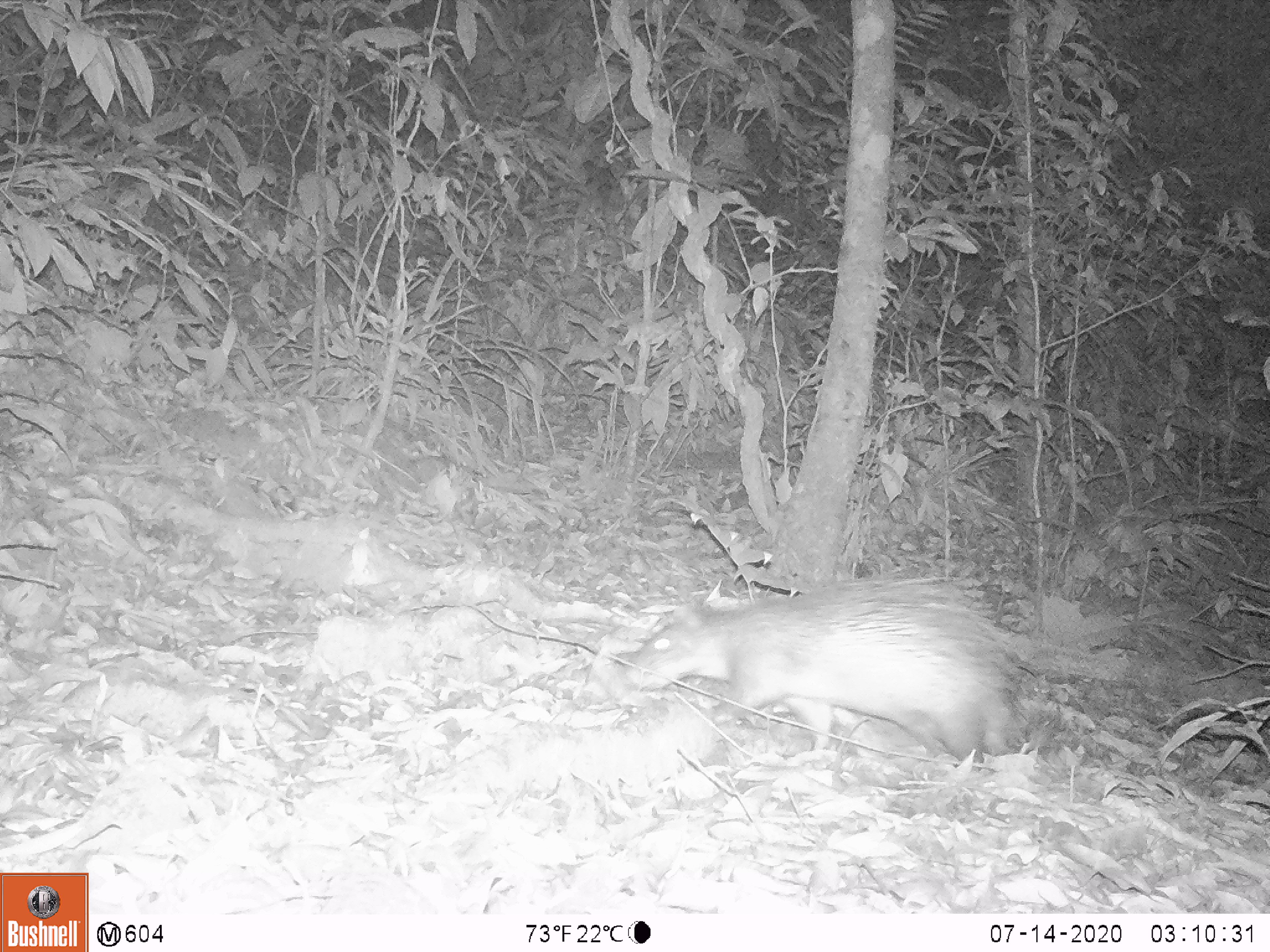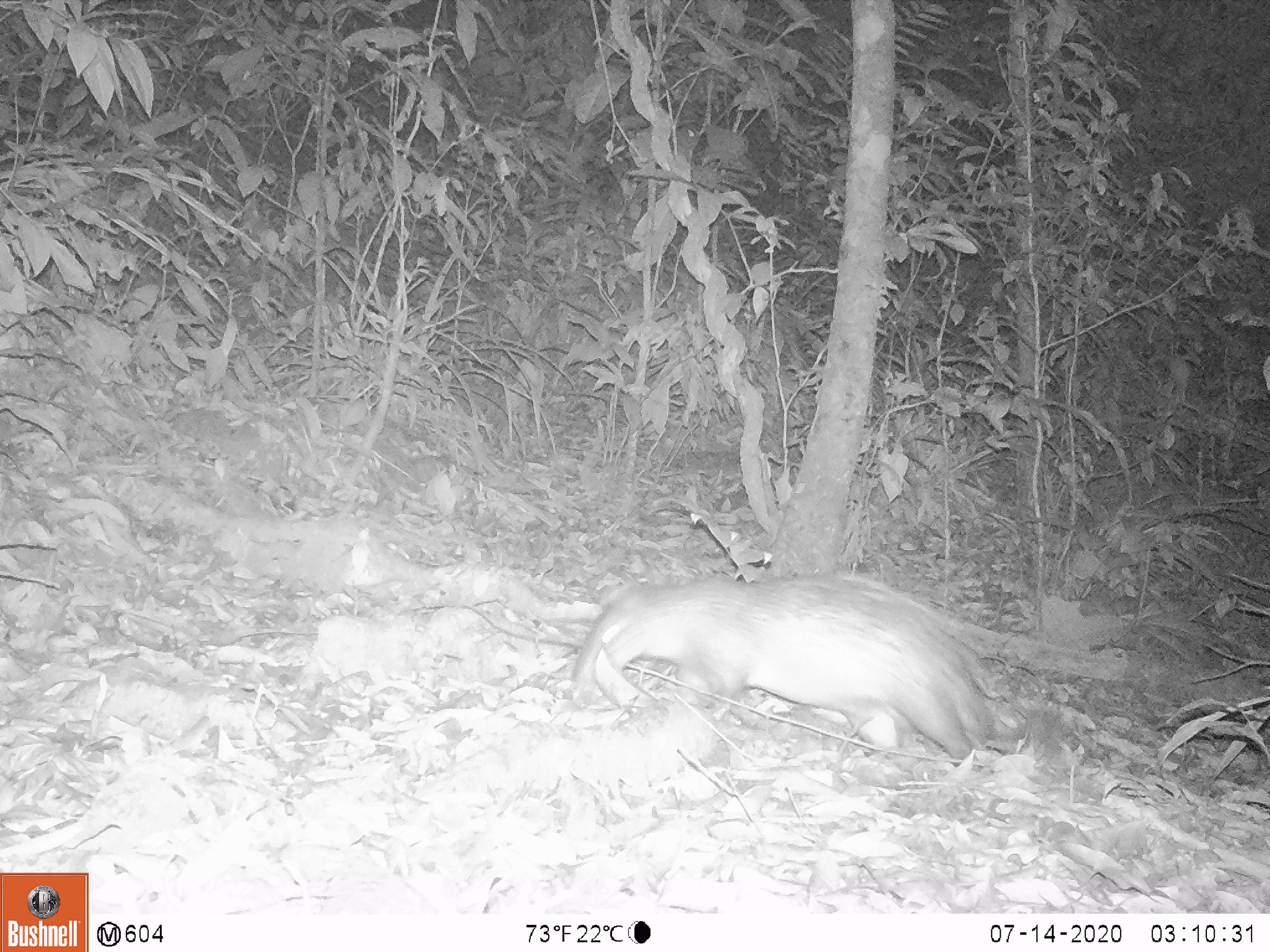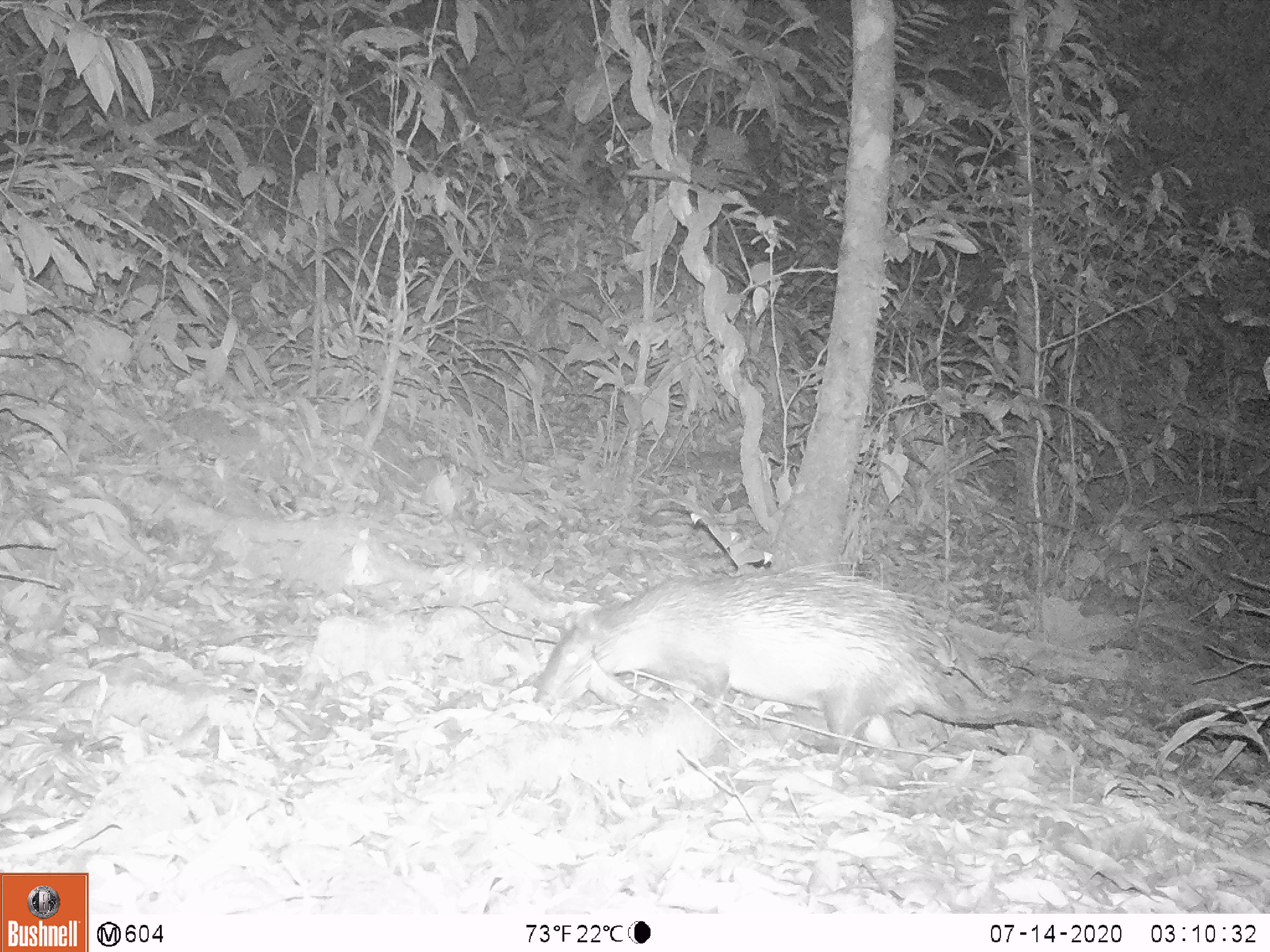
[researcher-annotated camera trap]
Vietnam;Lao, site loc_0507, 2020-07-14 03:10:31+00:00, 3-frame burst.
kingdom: Animalia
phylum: Chordata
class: Mammalia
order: Rodentia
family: Hystricidae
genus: Atherurus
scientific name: Atherurus macrourus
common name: asiatic brush-tailed porcupine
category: asiatic brush tailed porcupine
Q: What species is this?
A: Asiatic brush tailed porcupine (asiatic brush-tailed porcupine) (Atherurus macrourus).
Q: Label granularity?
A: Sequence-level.